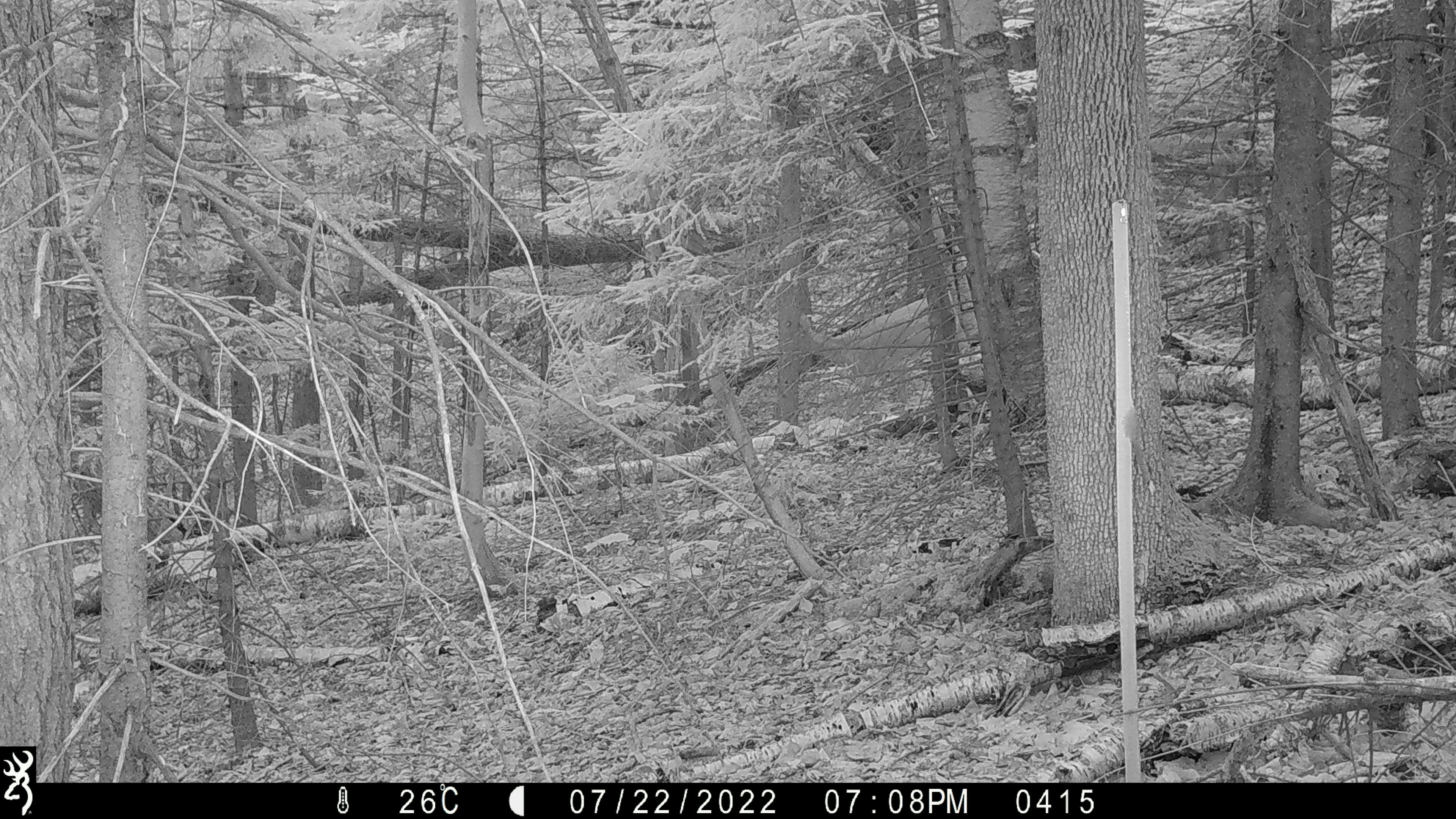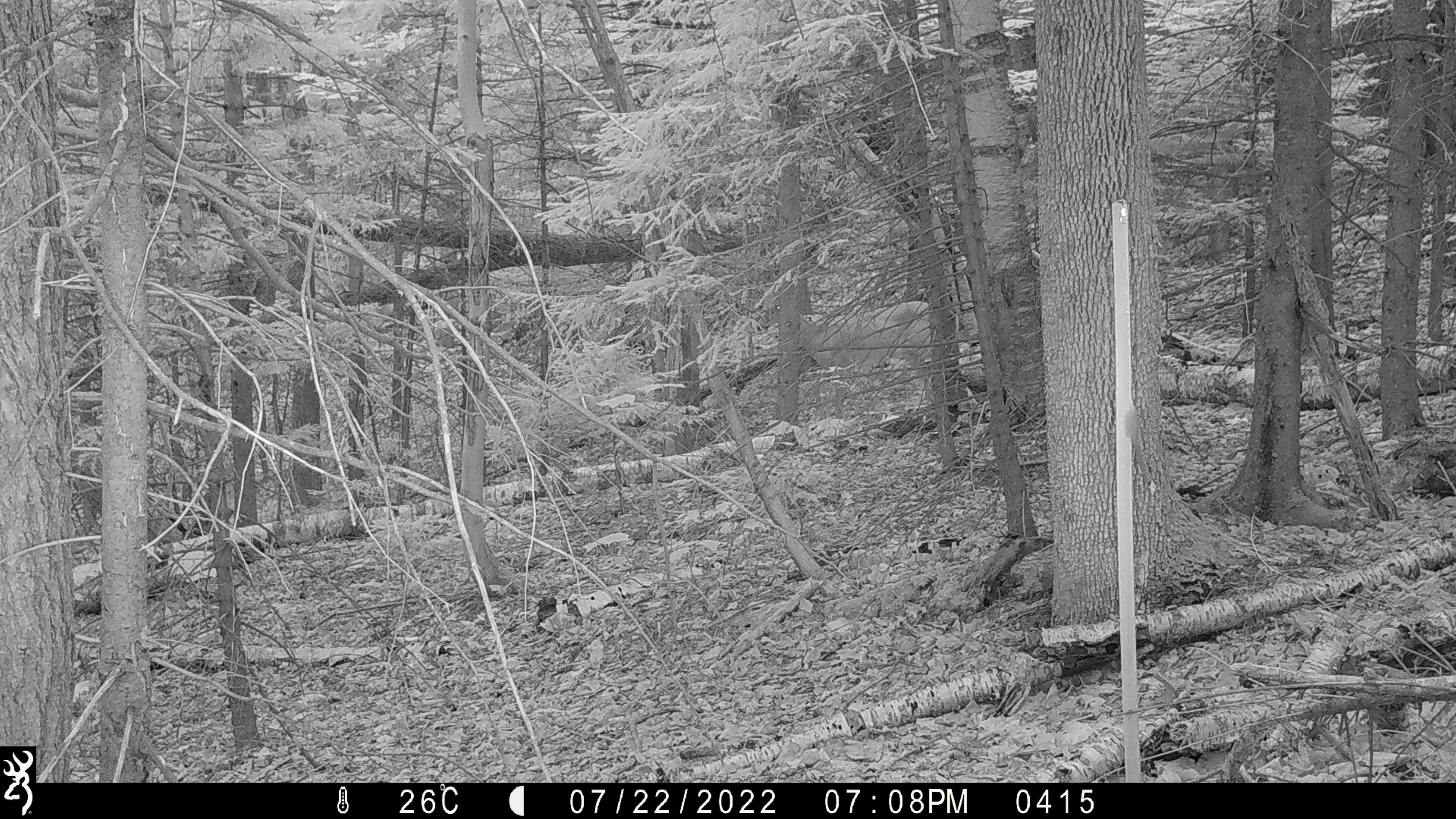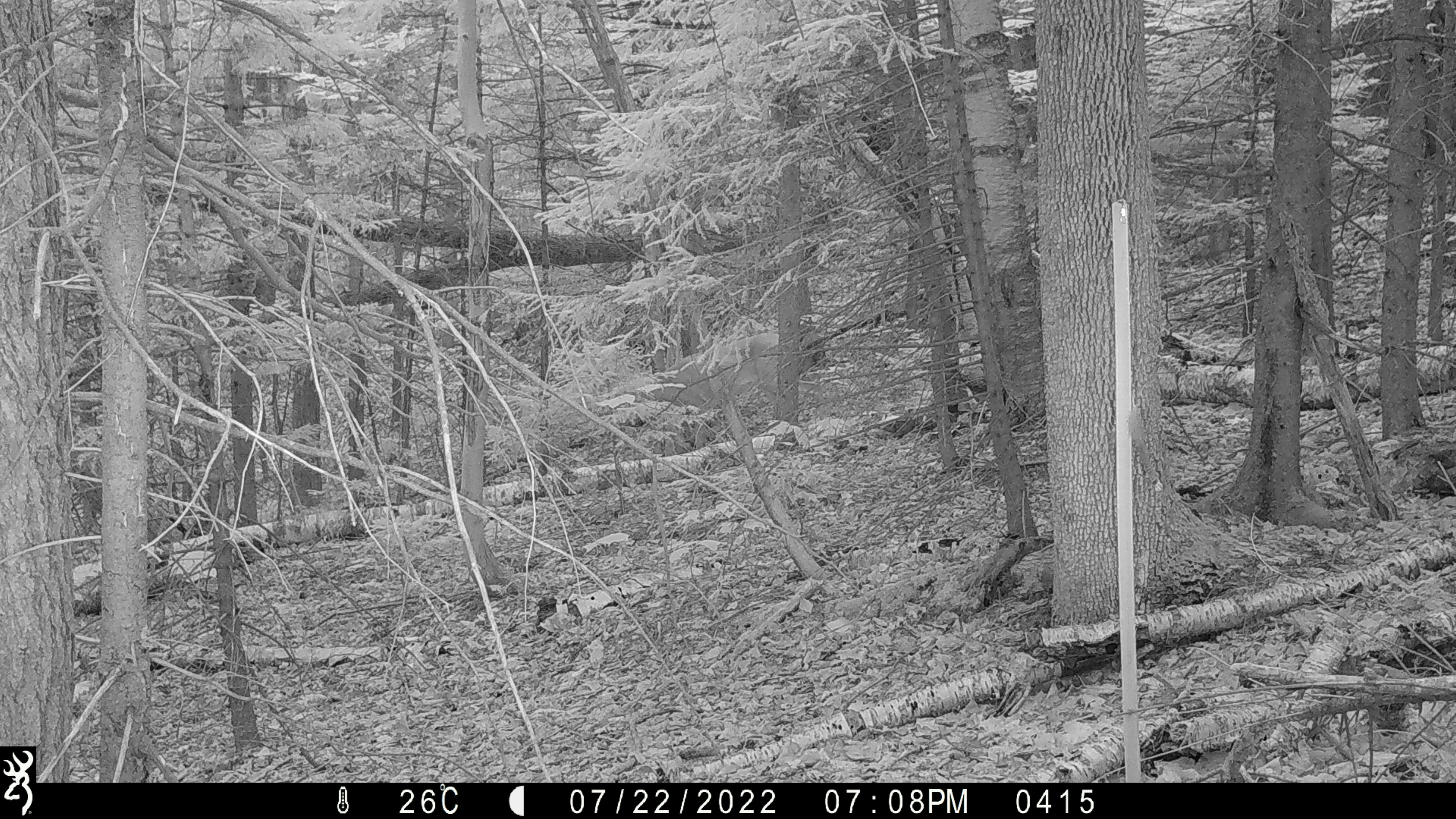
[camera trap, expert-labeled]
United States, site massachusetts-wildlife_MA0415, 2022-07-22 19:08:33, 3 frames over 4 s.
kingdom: Animalia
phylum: Chordata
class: Mammalia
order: Artiodactyla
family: Cervidae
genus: Odocoileus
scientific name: Odocoileus virginianus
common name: white-tailed deer